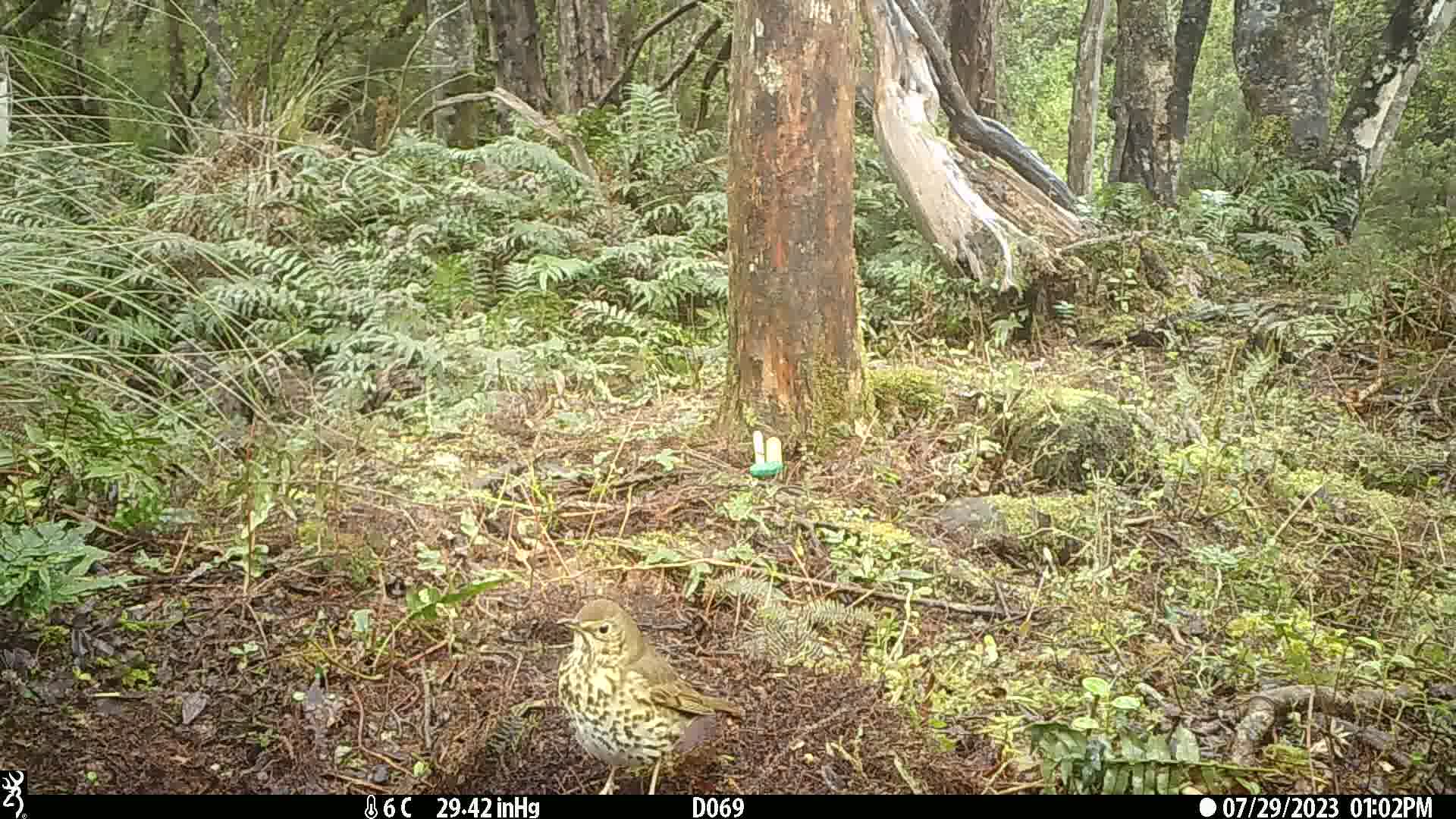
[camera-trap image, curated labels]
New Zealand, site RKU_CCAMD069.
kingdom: Animalia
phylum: Chordata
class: Aves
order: Passeriformes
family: Turdidae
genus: Turdus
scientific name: Turdus philomelos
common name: song thrush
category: thrush